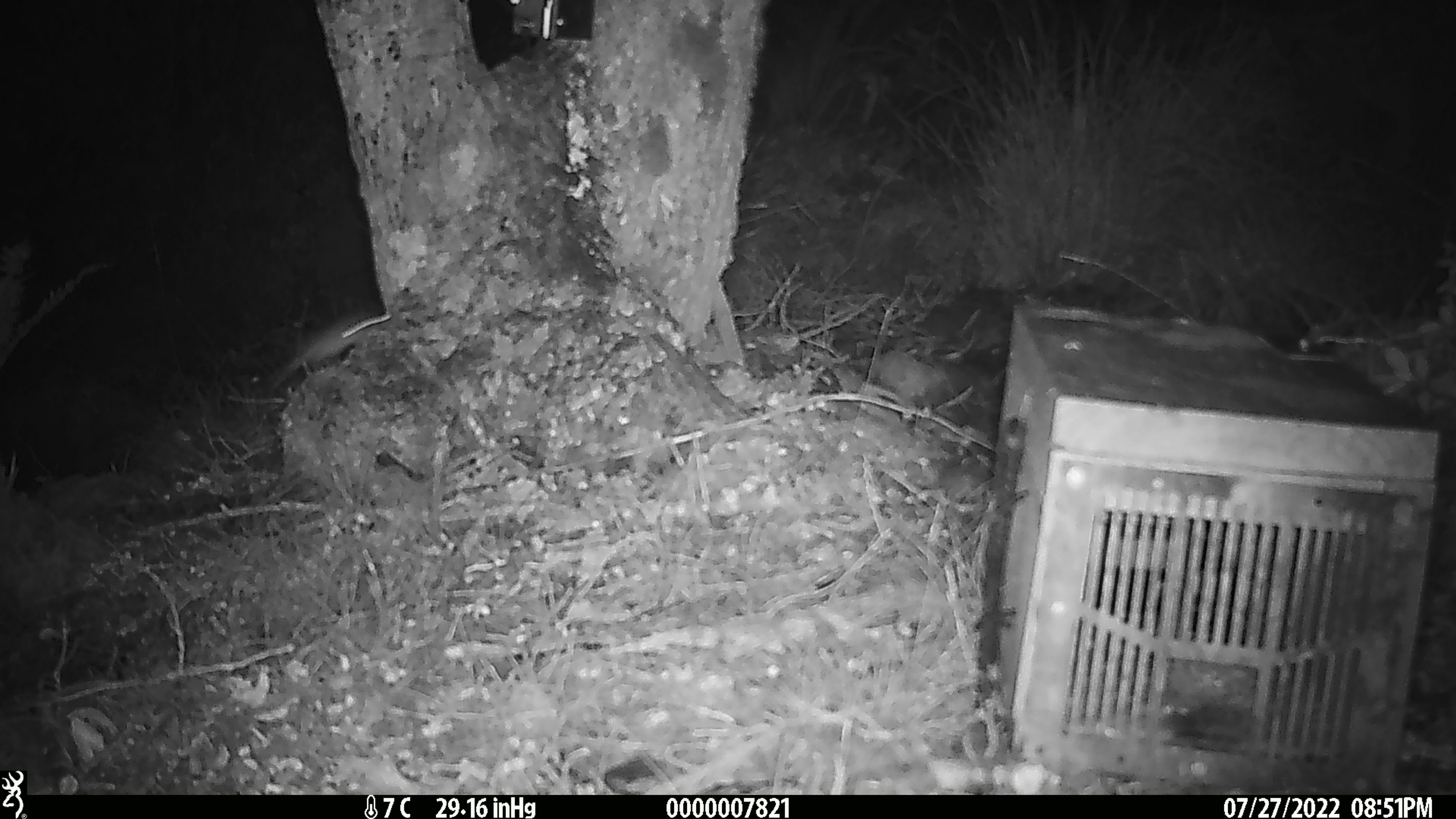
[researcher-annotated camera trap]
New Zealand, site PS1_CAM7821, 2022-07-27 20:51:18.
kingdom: Animalia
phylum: Chordata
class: Mammalia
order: Rodentia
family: Muridae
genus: Mus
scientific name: Mus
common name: mouse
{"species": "mouse (Mus)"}